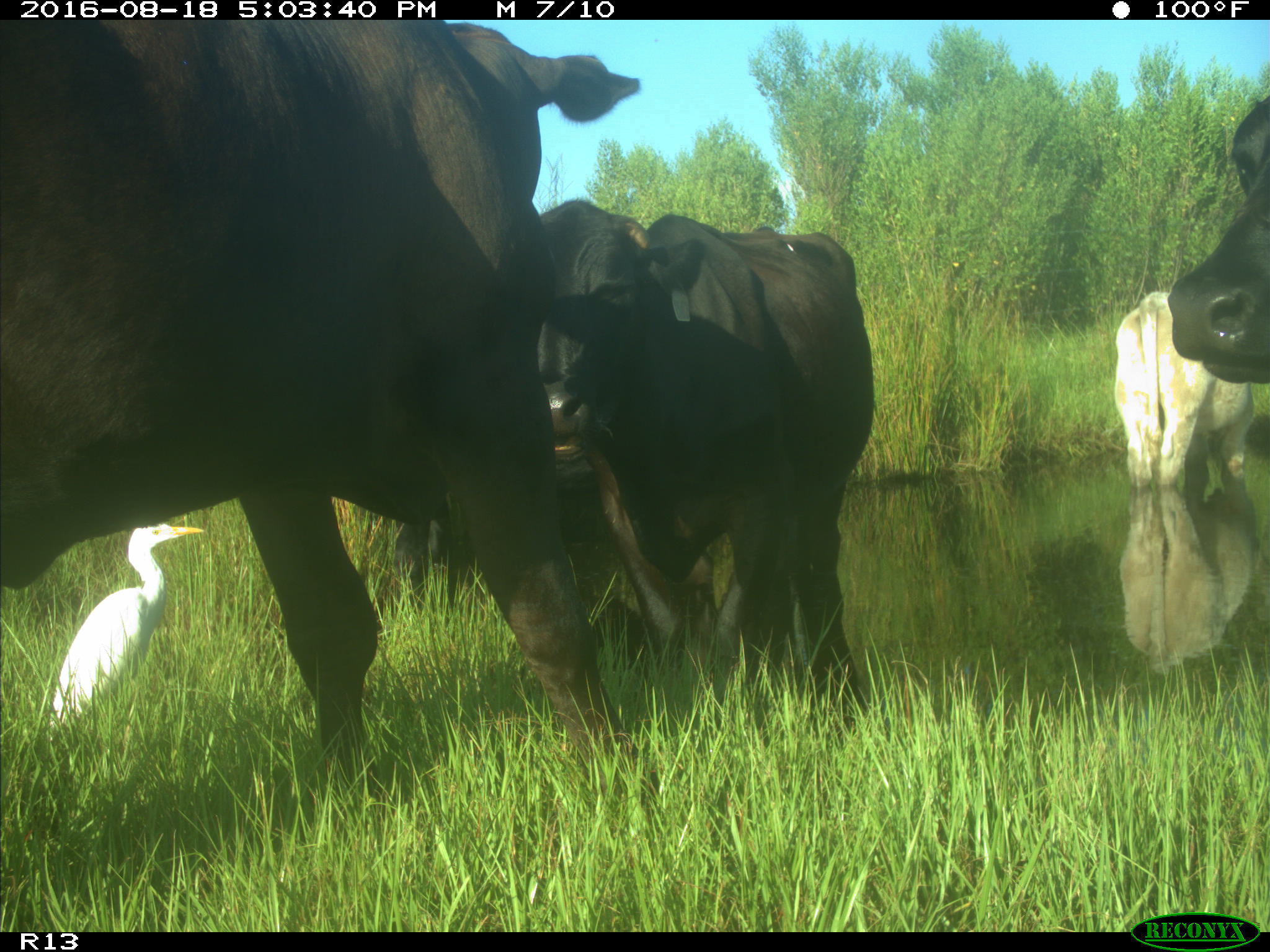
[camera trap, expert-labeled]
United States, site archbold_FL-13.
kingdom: Animalia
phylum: Chordata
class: Mammalia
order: Artiodactyla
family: Bovidae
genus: Bos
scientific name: Bos taurus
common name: domestic cow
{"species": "Bos taurus (domestic cow)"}